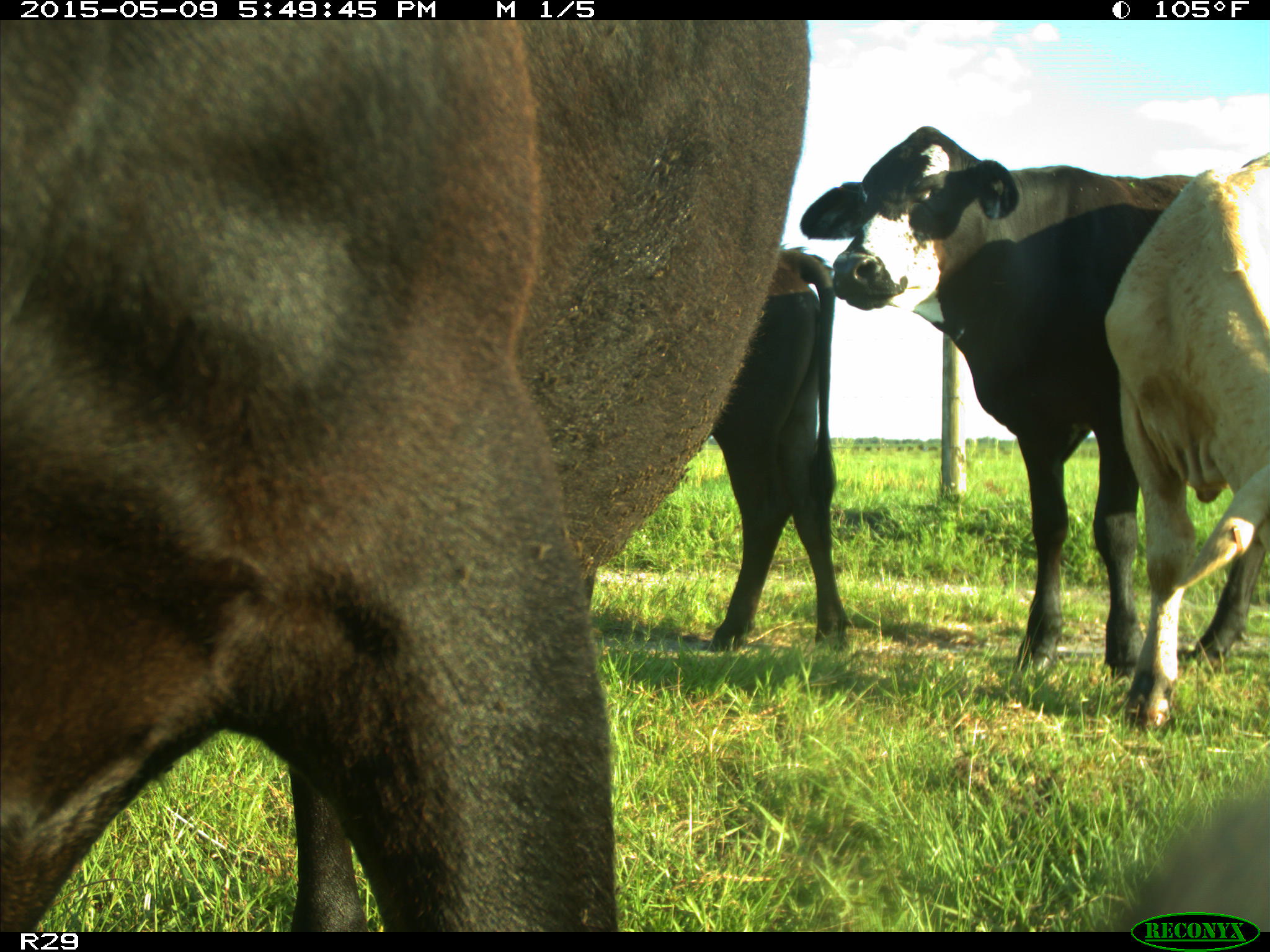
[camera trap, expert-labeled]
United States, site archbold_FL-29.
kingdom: Animalia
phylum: Chordata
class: Mammalia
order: Artiodactyla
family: Bovidae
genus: Bos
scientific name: Bos taurus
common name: domestic cow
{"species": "Bos taurus (domestic cow)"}